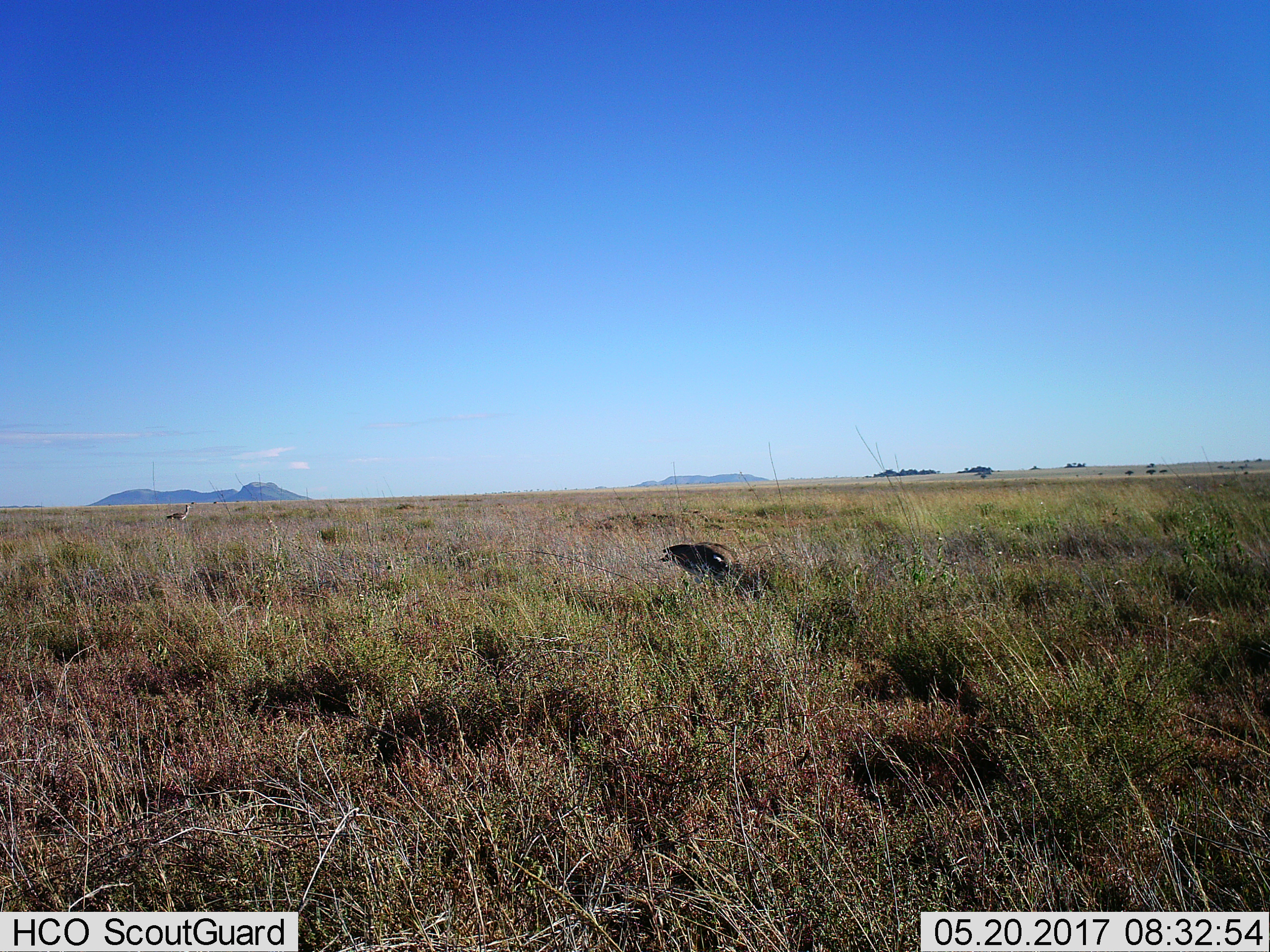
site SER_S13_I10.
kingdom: Animalia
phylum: Chordata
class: Aves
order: Otidiformes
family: Otididae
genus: Ardeotis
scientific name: Ardeotis kori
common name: kori bustard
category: bustardkori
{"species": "bustardkori (kori bustard) (Ardeotis kori)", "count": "2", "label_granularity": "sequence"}